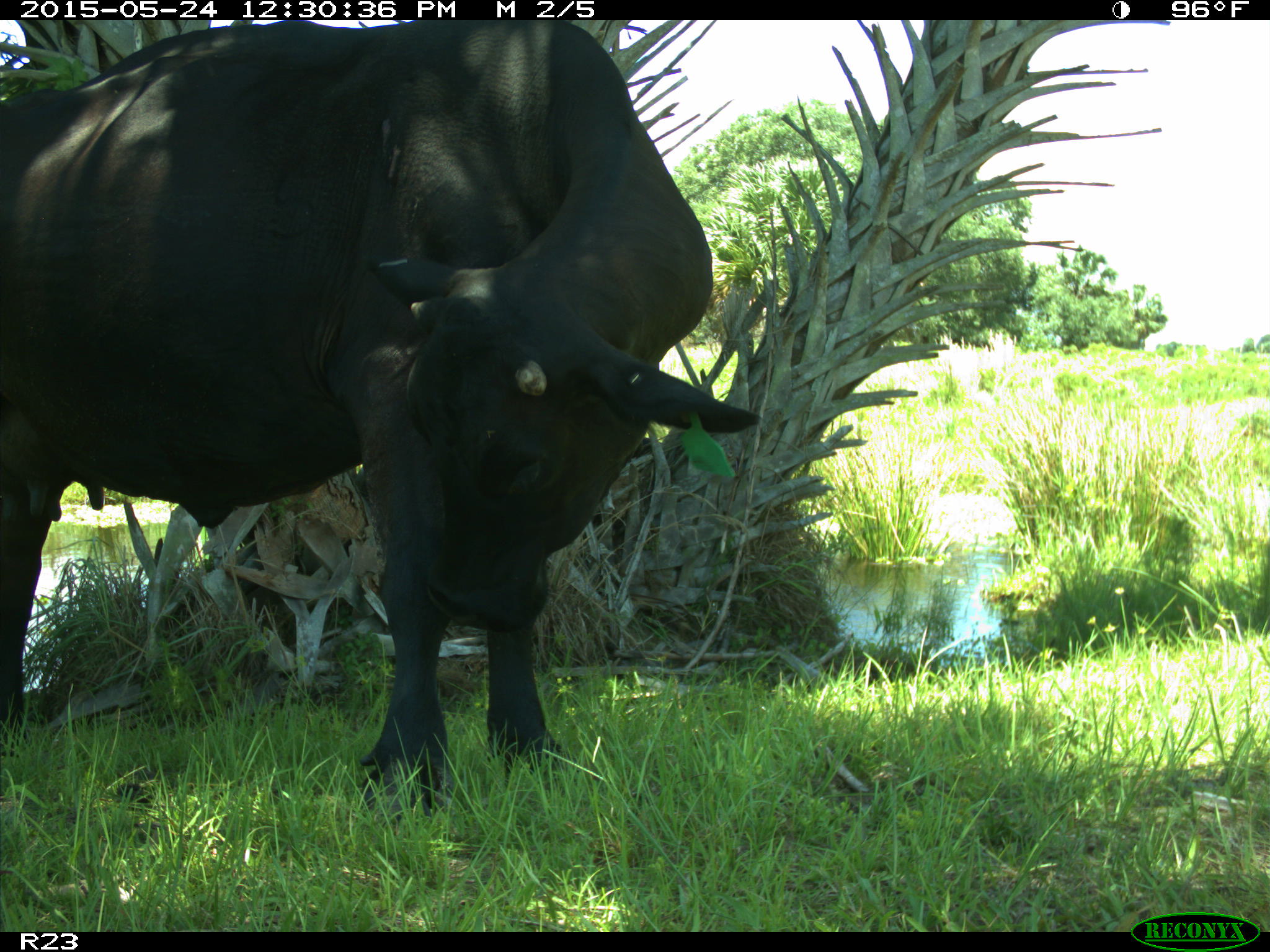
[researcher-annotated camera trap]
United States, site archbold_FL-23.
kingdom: Animalia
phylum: Chordata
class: Mammalia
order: Artiodactyla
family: Bovidae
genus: Bos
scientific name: Bos taurus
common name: domestic cow